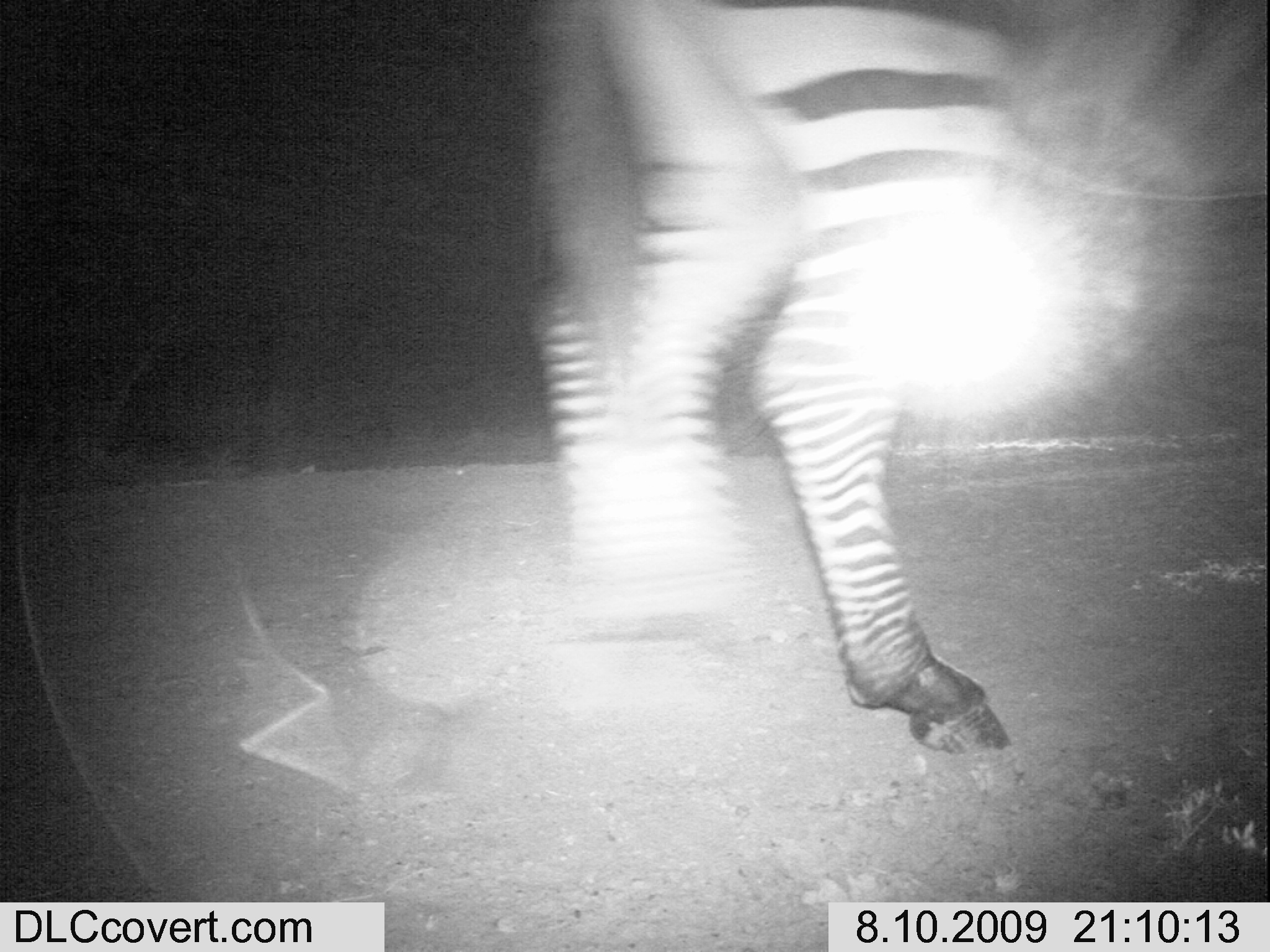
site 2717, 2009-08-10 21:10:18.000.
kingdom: Animalia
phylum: Chordata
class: Mammalia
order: Perissodactyla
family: Equidae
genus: Equus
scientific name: Equus quagga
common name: plains zebra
Equus quagga (plains zebra), count 1.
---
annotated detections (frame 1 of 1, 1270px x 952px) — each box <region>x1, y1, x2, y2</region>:
equus quagga: <region>523, 0, 1270, 761</region>